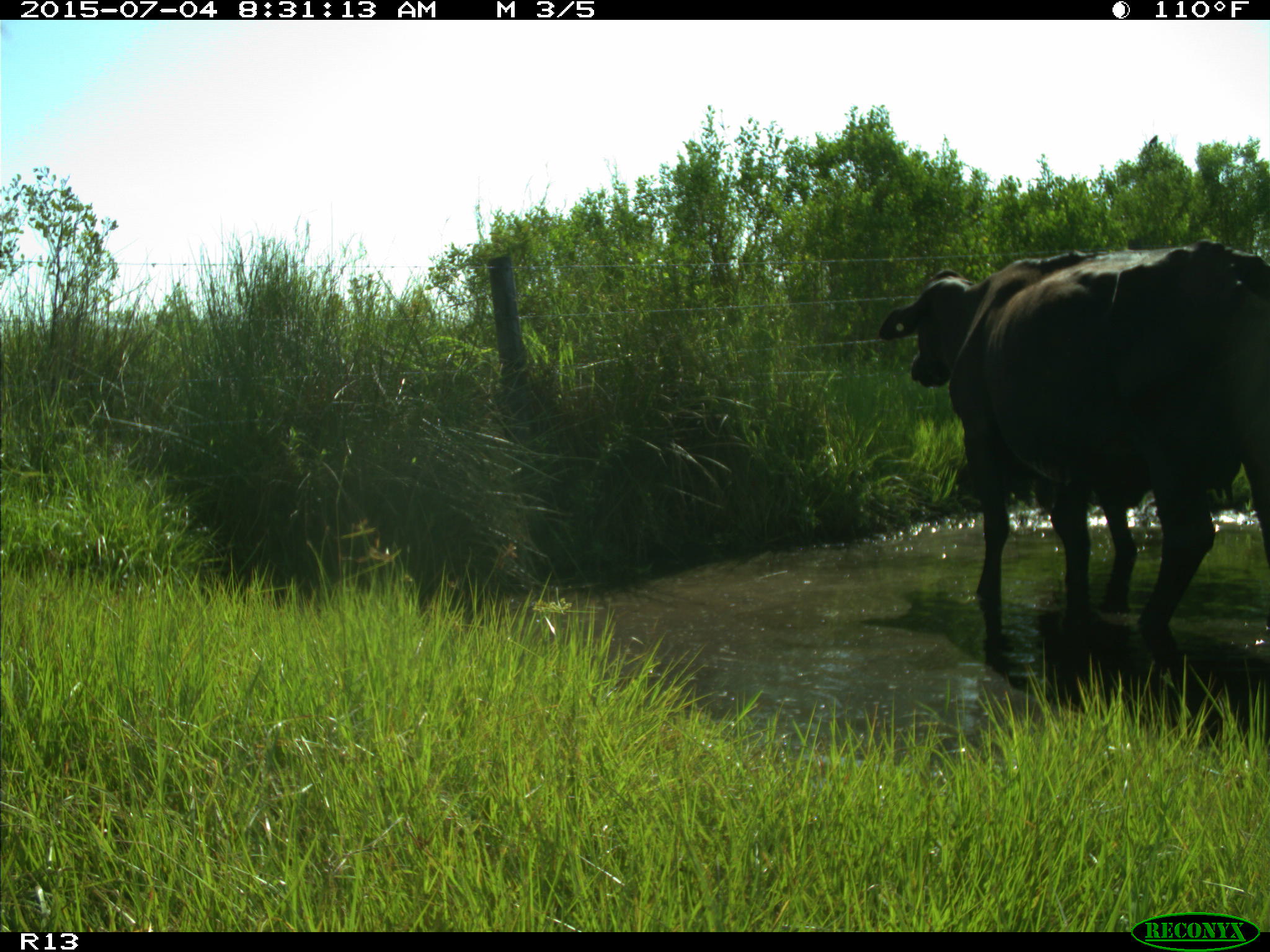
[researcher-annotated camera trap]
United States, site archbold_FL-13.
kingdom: Animalia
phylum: Chordata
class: Mammalia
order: Artiodactyla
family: Bovidae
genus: Bos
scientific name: Bos taurus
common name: domestic cow